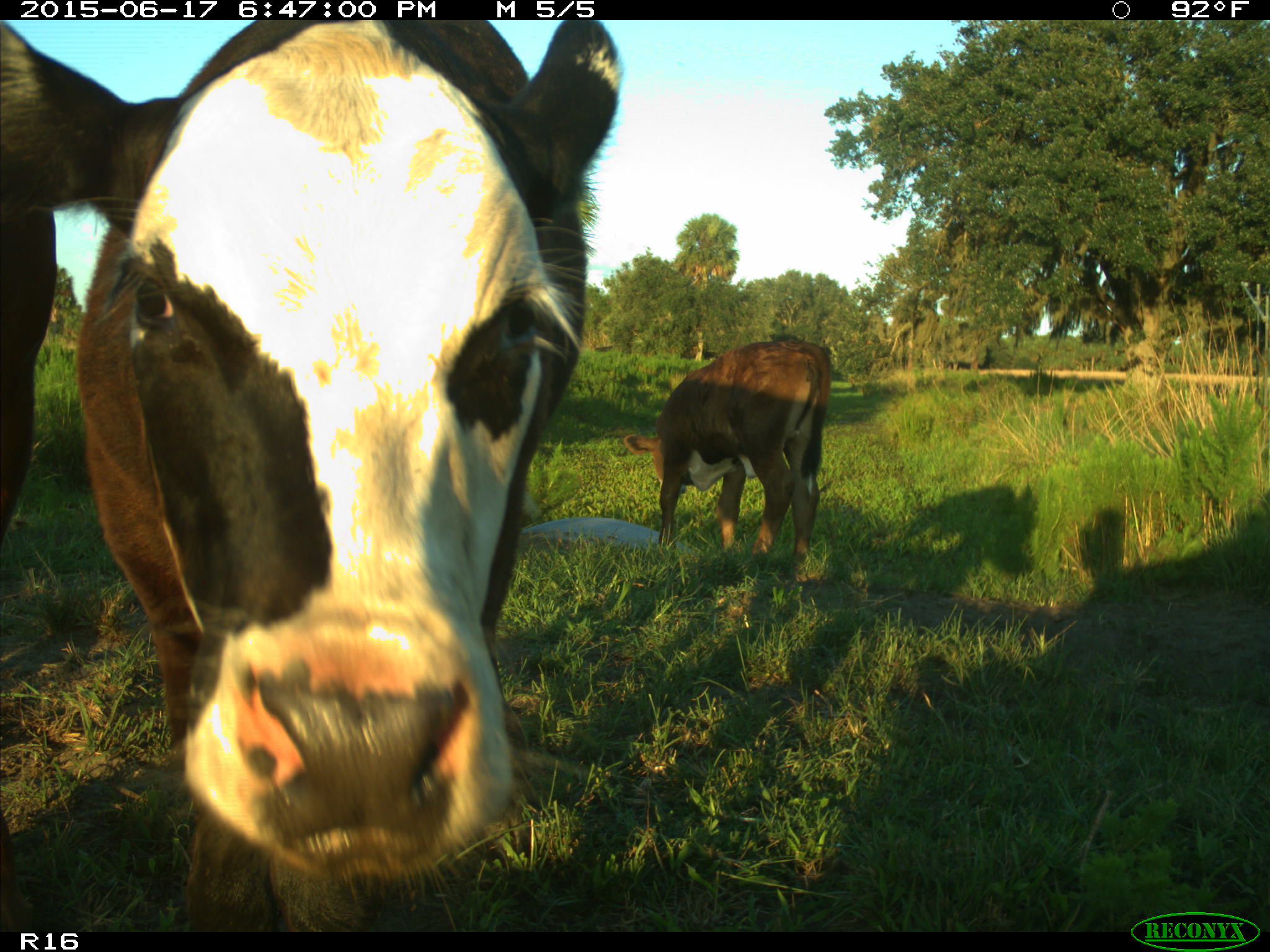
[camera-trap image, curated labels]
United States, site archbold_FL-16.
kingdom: Animalia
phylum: Chordata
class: Mammalia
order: Artiodactyla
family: Bovidae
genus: Bos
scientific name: Bos taurus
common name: domestic cow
Bos taurus (domestic cow).